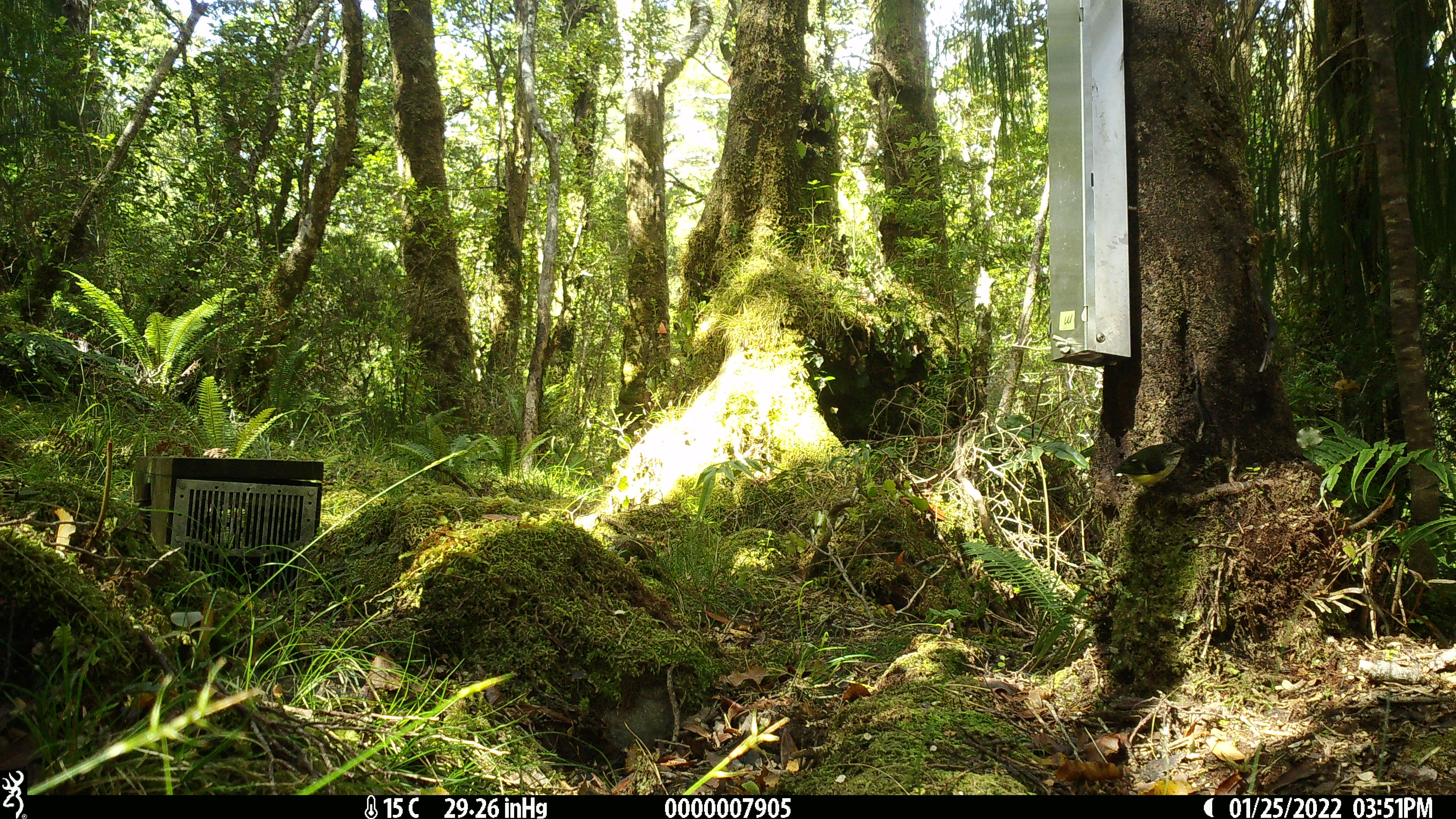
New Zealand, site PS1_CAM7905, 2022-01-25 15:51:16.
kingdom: Animalia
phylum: Chordata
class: Aves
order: Passeriformes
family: Acanthisittidae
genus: Acanthisitta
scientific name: Acanthisitta chloris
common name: rifleman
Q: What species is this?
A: Rifleman (Acanthisitta chloris).